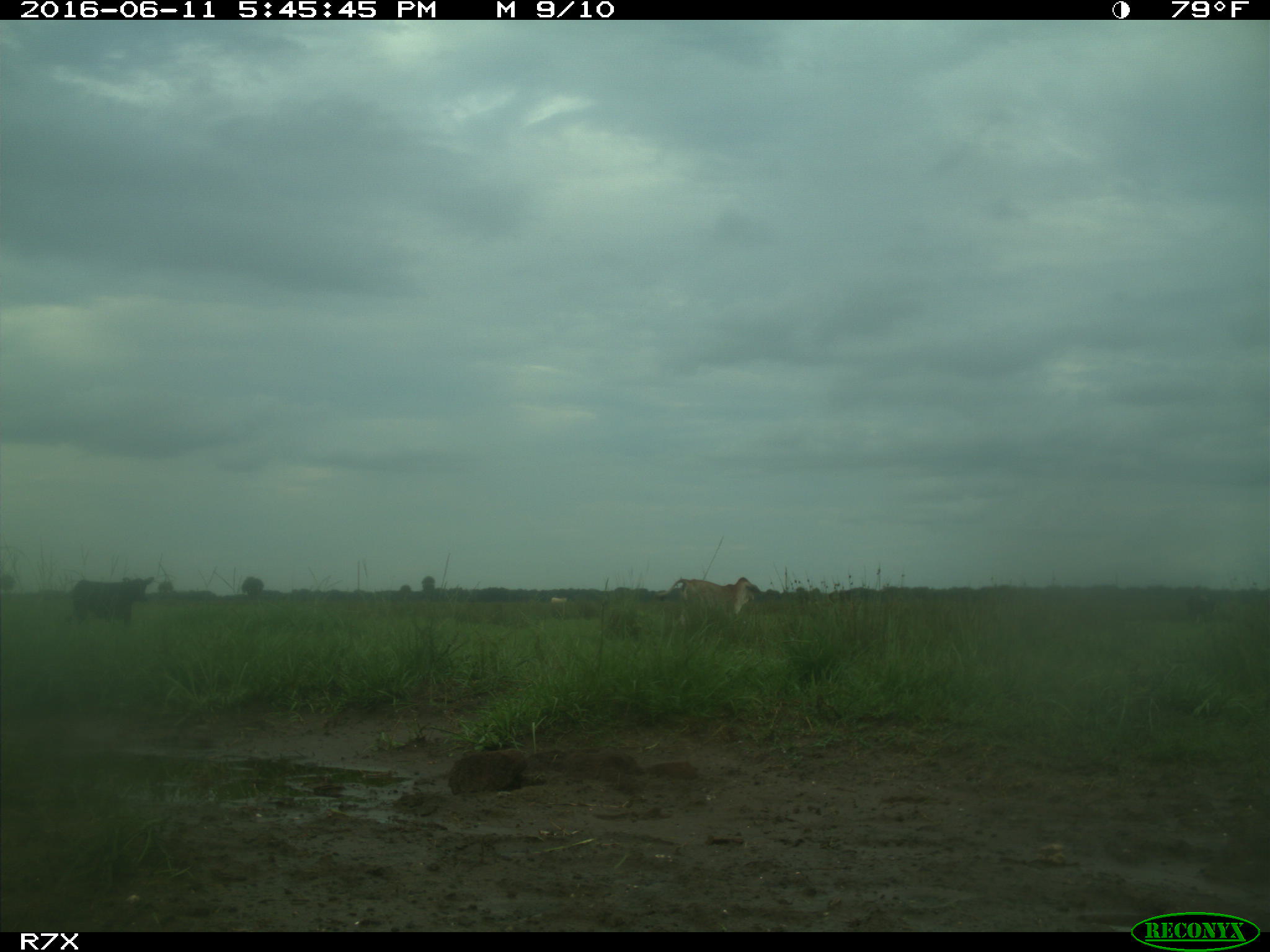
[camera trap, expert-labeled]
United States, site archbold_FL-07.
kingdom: Animalia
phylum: Chordata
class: Mammalia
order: Artiodactyla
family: Bovidae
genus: Bos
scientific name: Bos taurus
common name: domestic cow